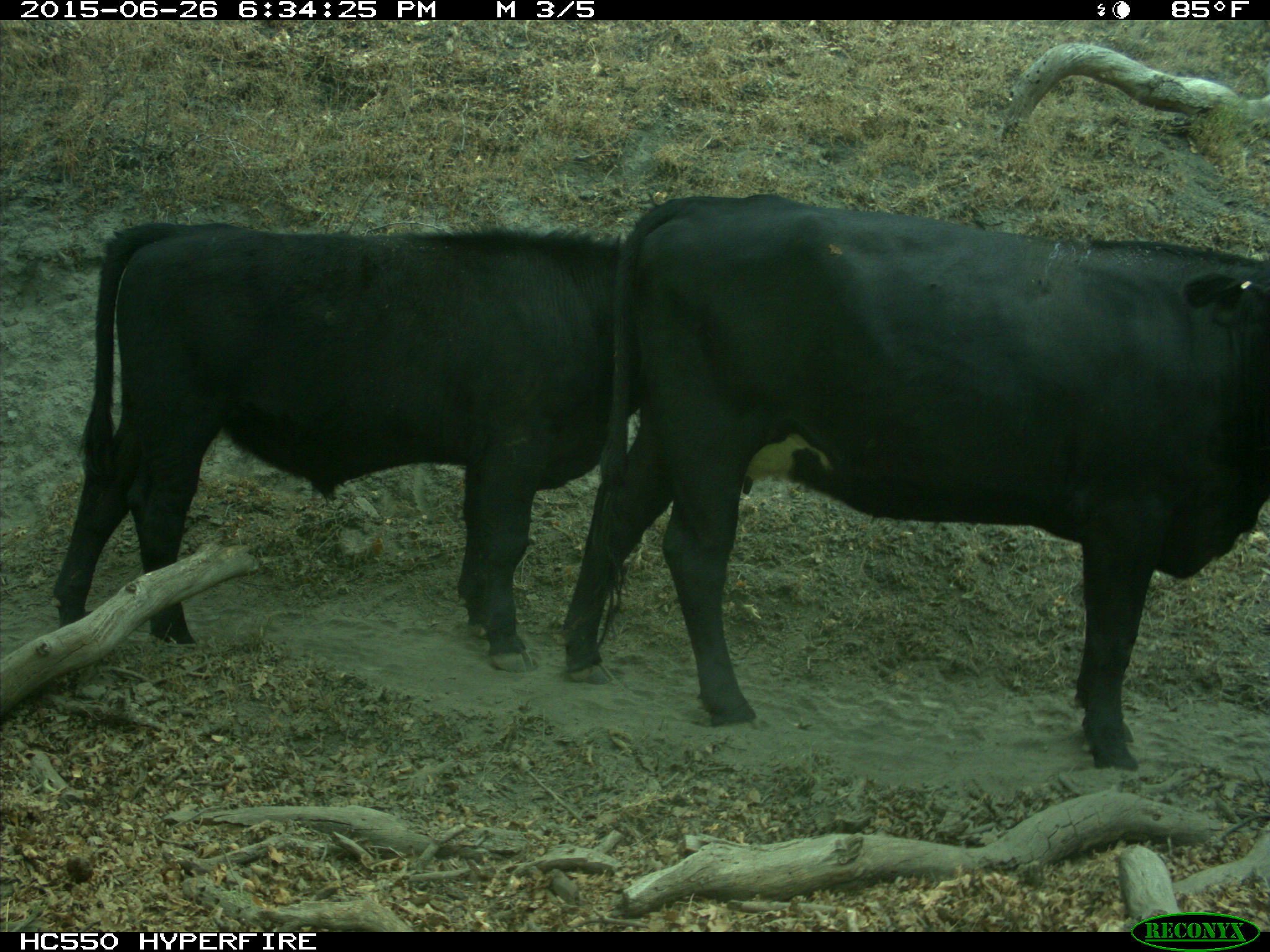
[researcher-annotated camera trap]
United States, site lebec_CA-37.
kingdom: Animalia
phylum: Chordata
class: Mammalia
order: Artiodactyla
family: Bovidae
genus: Bos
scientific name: Bos taurus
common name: domestic cow